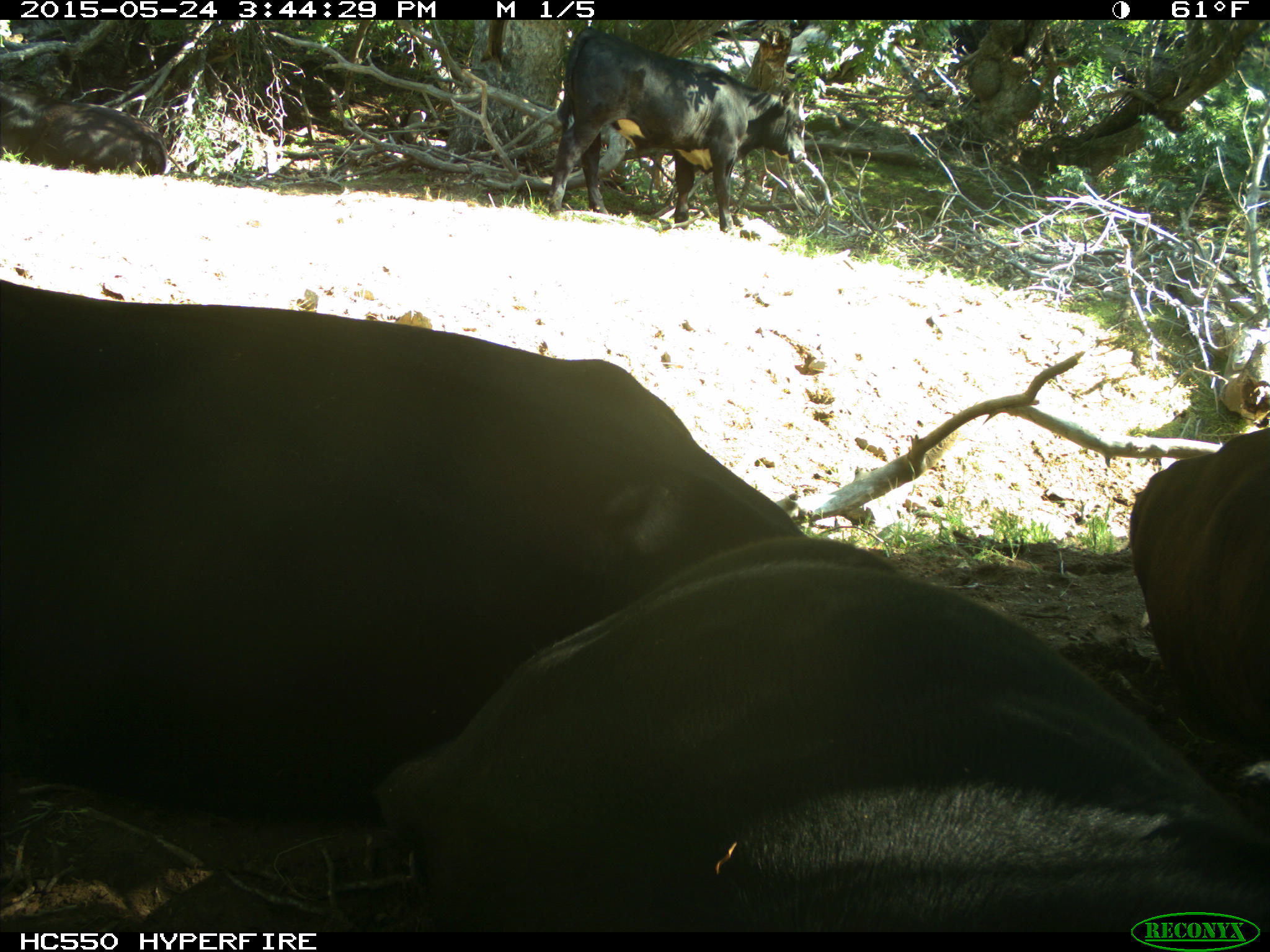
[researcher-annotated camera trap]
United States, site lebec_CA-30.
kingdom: Animalia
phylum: Chordata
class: Mammalia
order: Artiodactyla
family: Bovidae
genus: Bos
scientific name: Bos taurus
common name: domestic cow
Bos taurus (domestic cow).